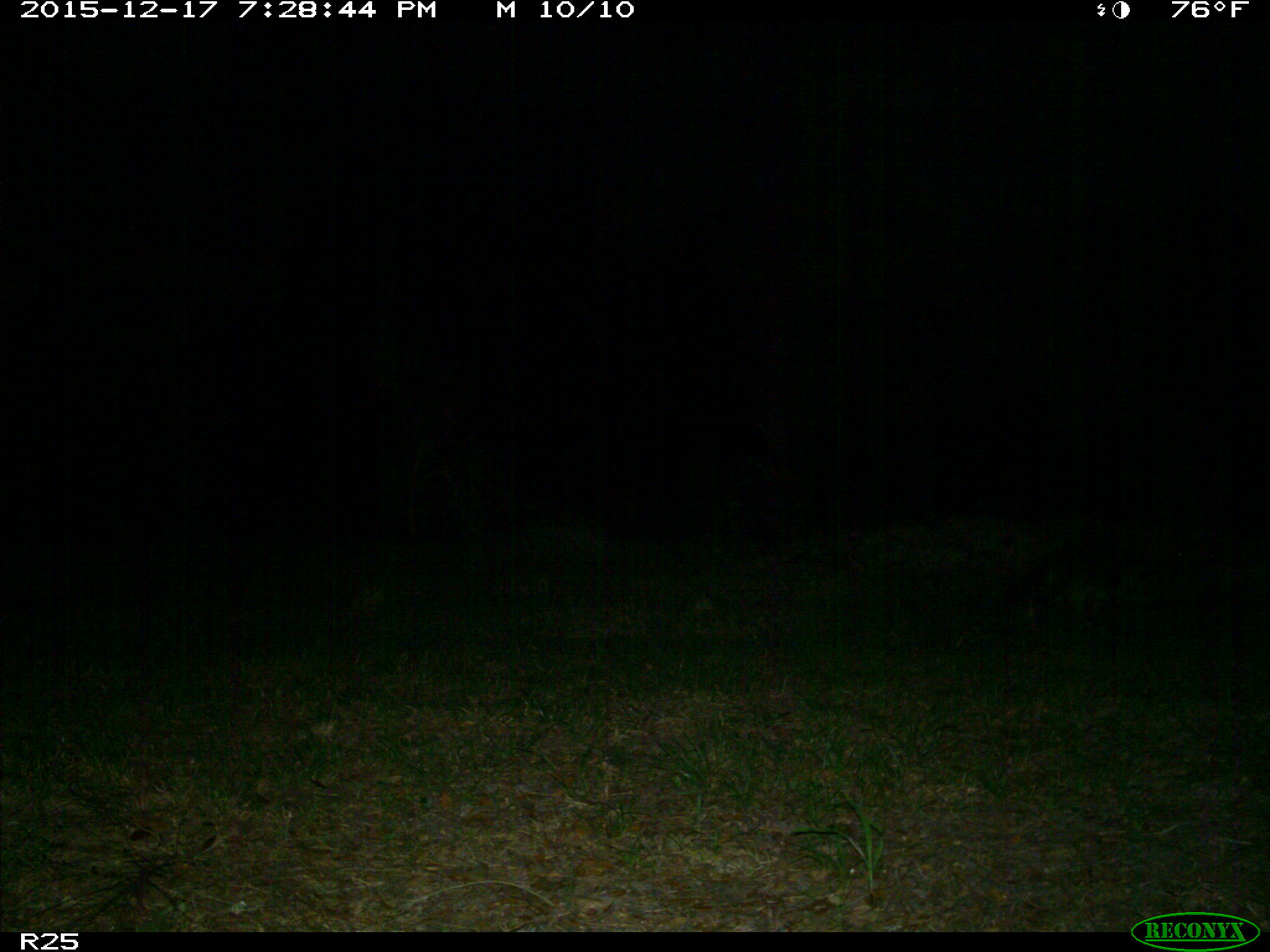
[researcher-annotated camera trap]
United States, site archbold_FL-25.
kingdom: Animalia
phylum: Chordata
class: Mammalia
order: Carnivora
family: Procyonidae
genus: Procyon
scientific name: Procyon lotor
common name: common raccoon